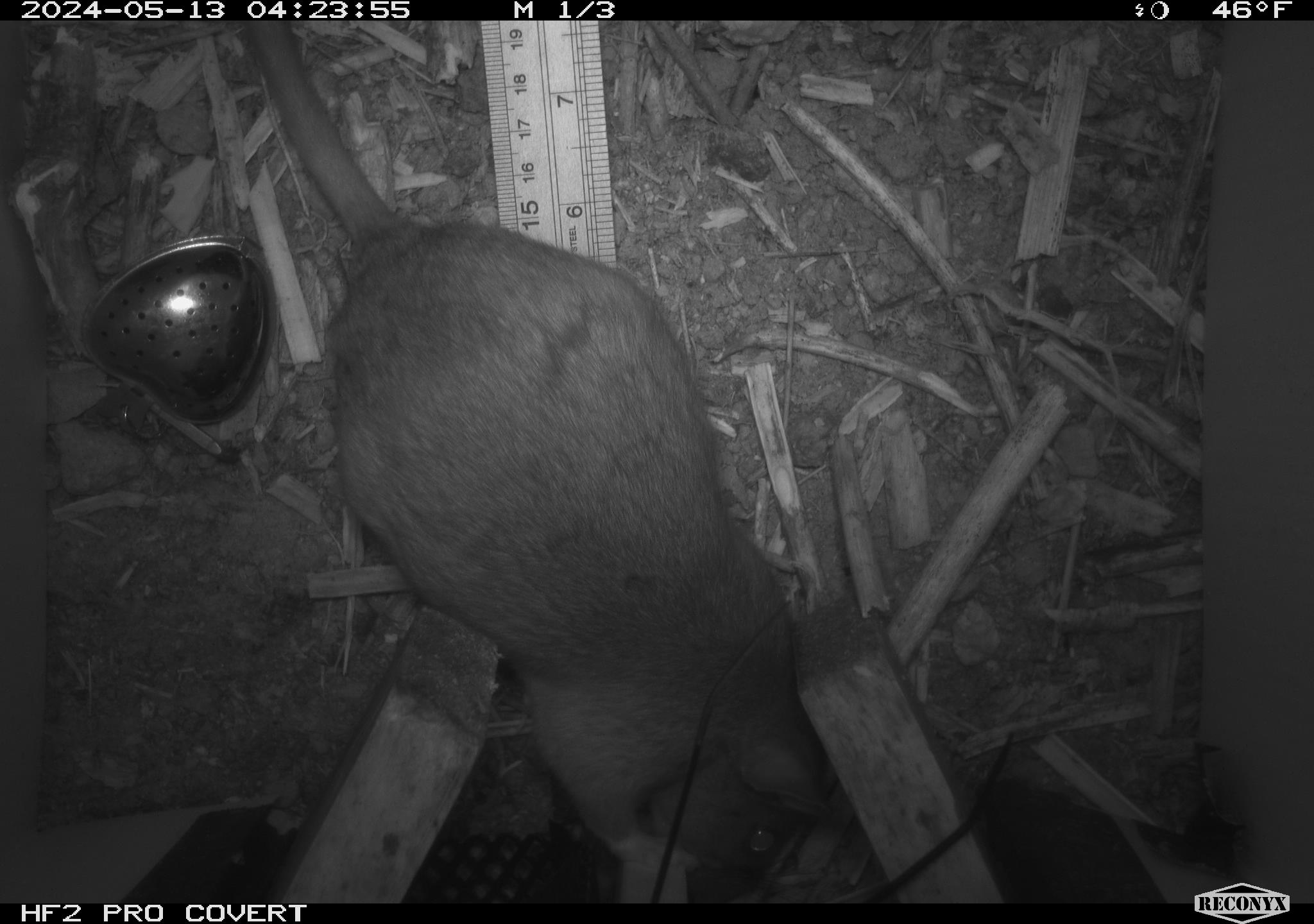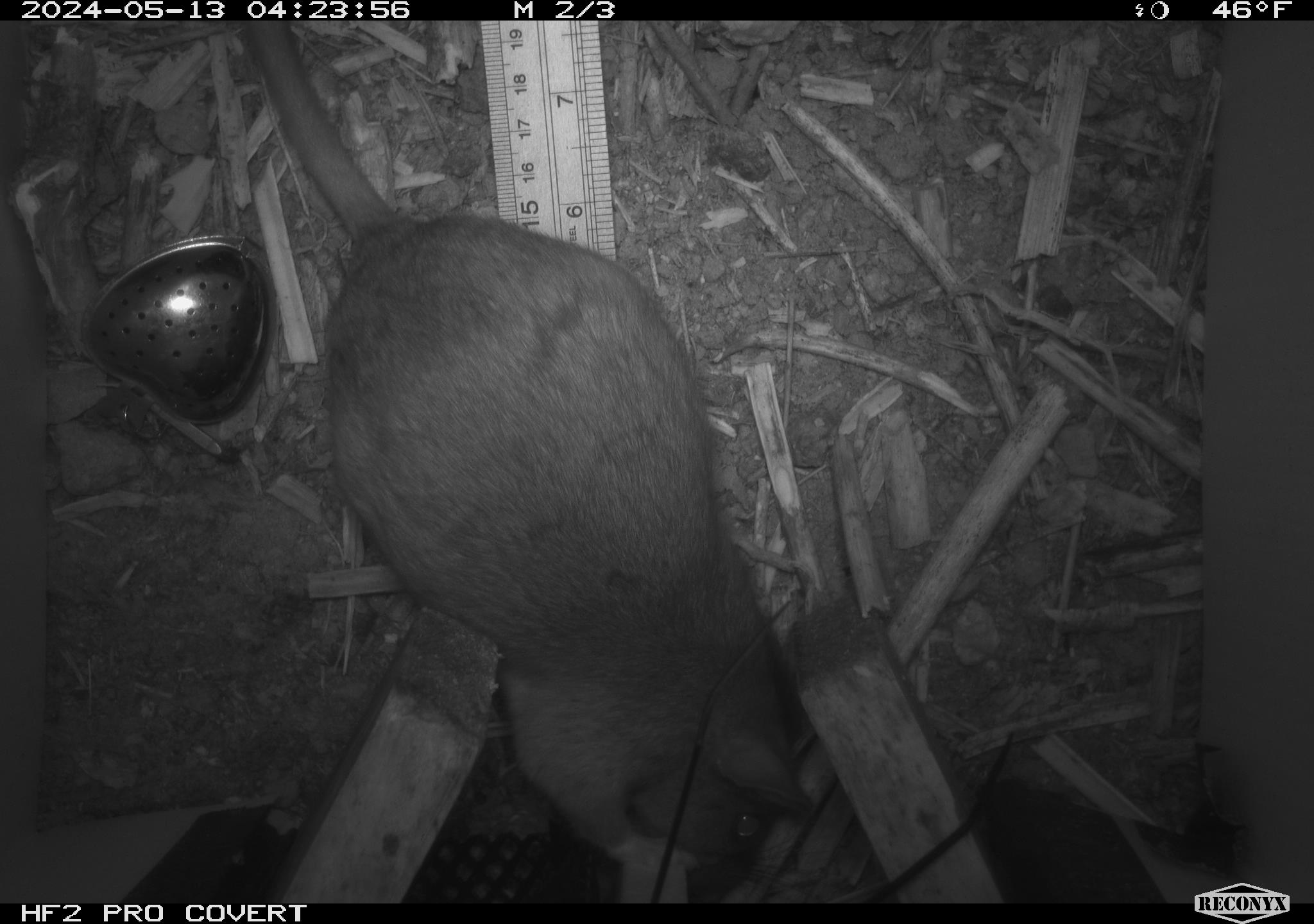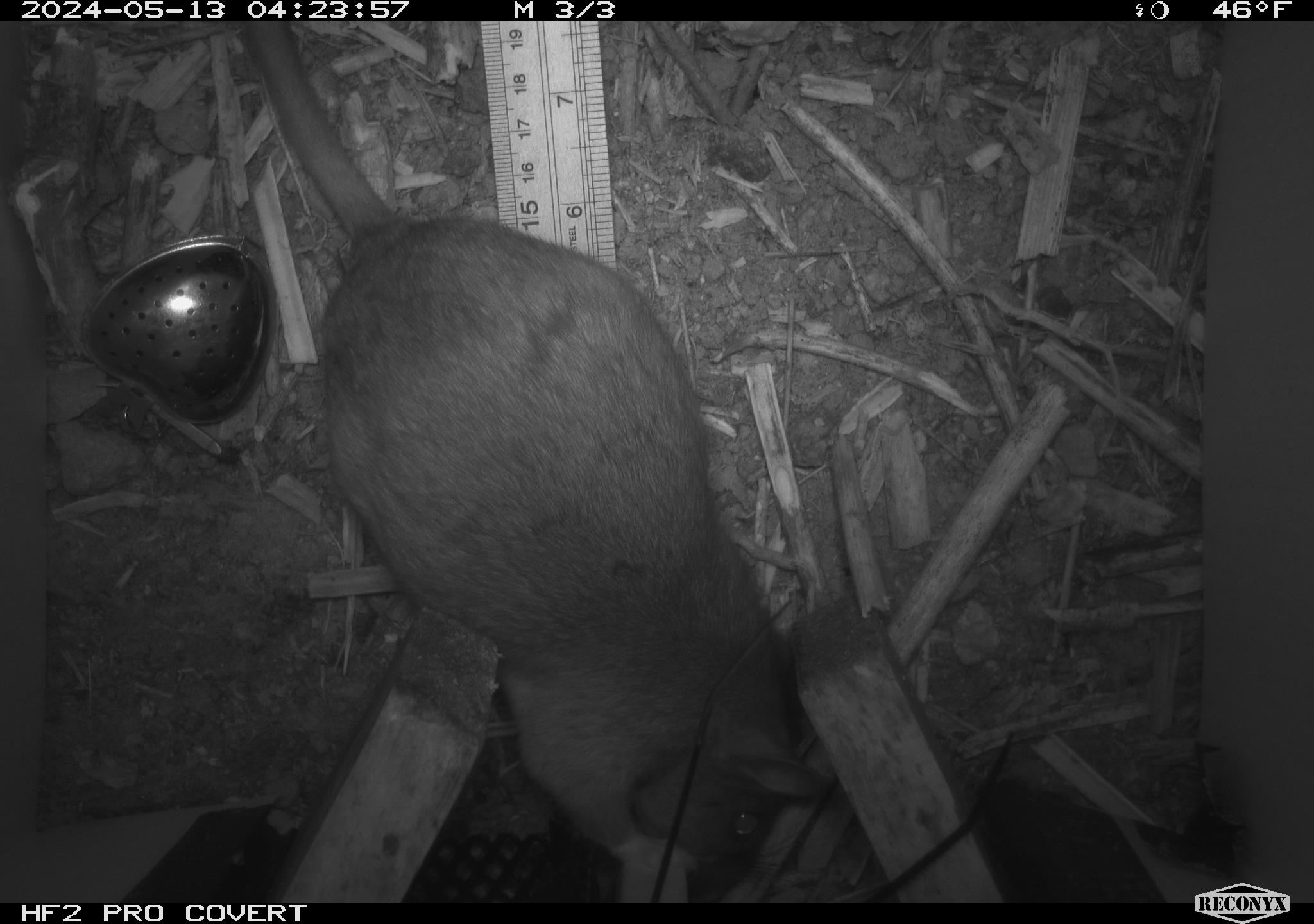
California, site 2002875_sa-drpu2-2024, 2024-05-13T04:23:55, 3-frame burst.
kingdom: Animalia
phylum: Chordata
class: Mammalia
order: Rodentia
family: Cricetidae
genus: Neotoma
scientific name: Neotoma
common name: pack rat or woodrat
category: neotoma species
Neotoma species (pack rat or woodrat) (Neotoma).